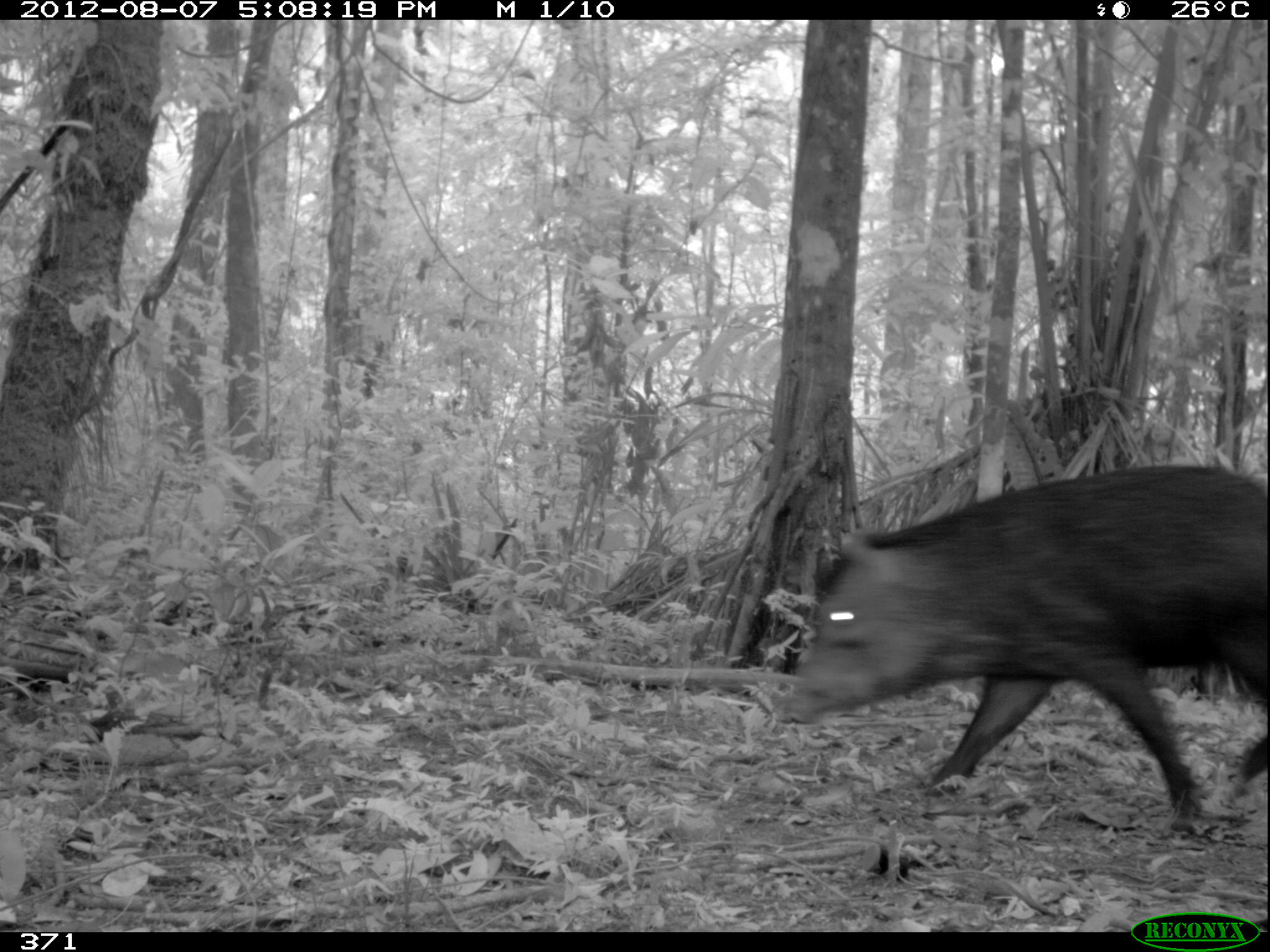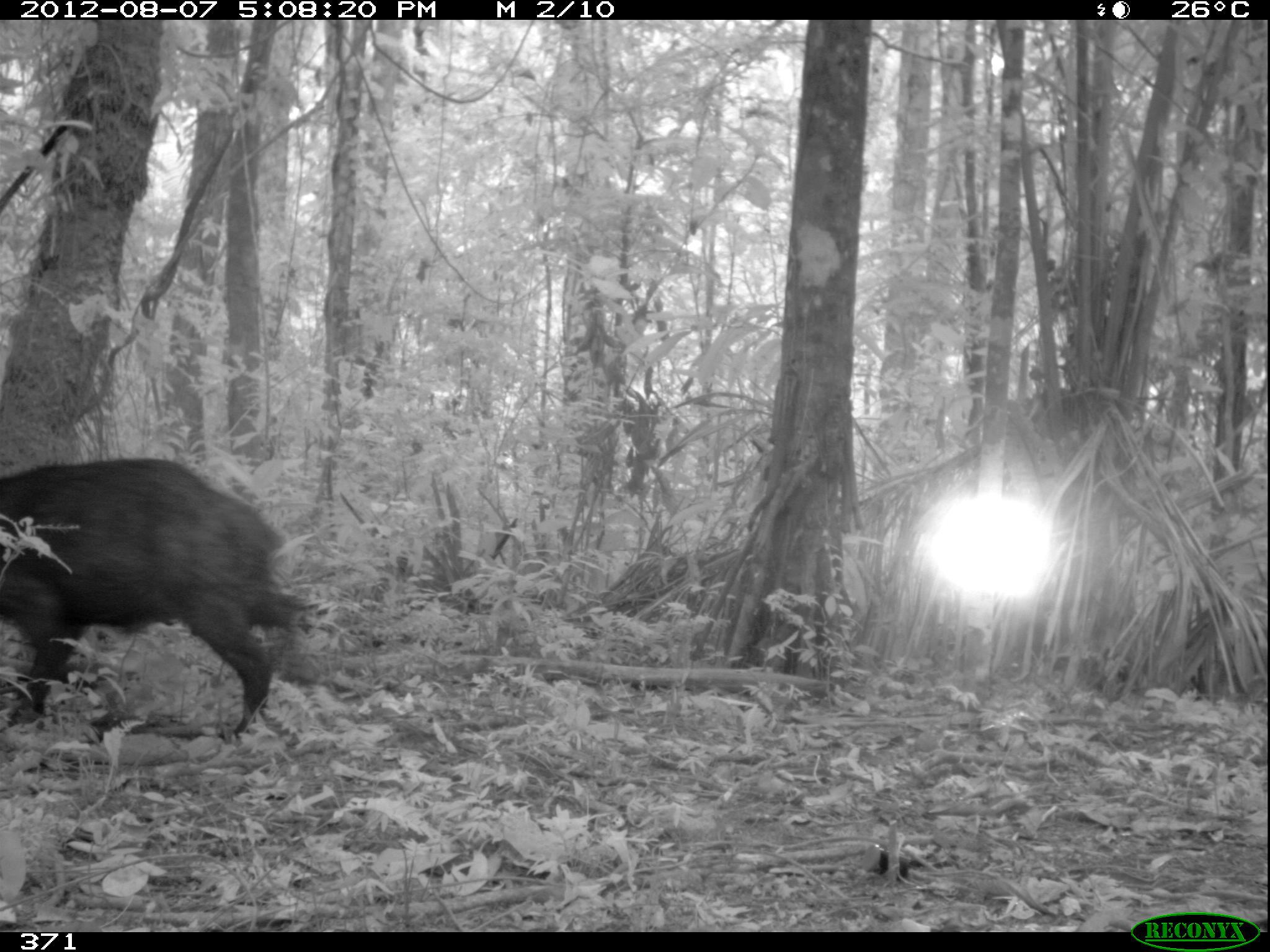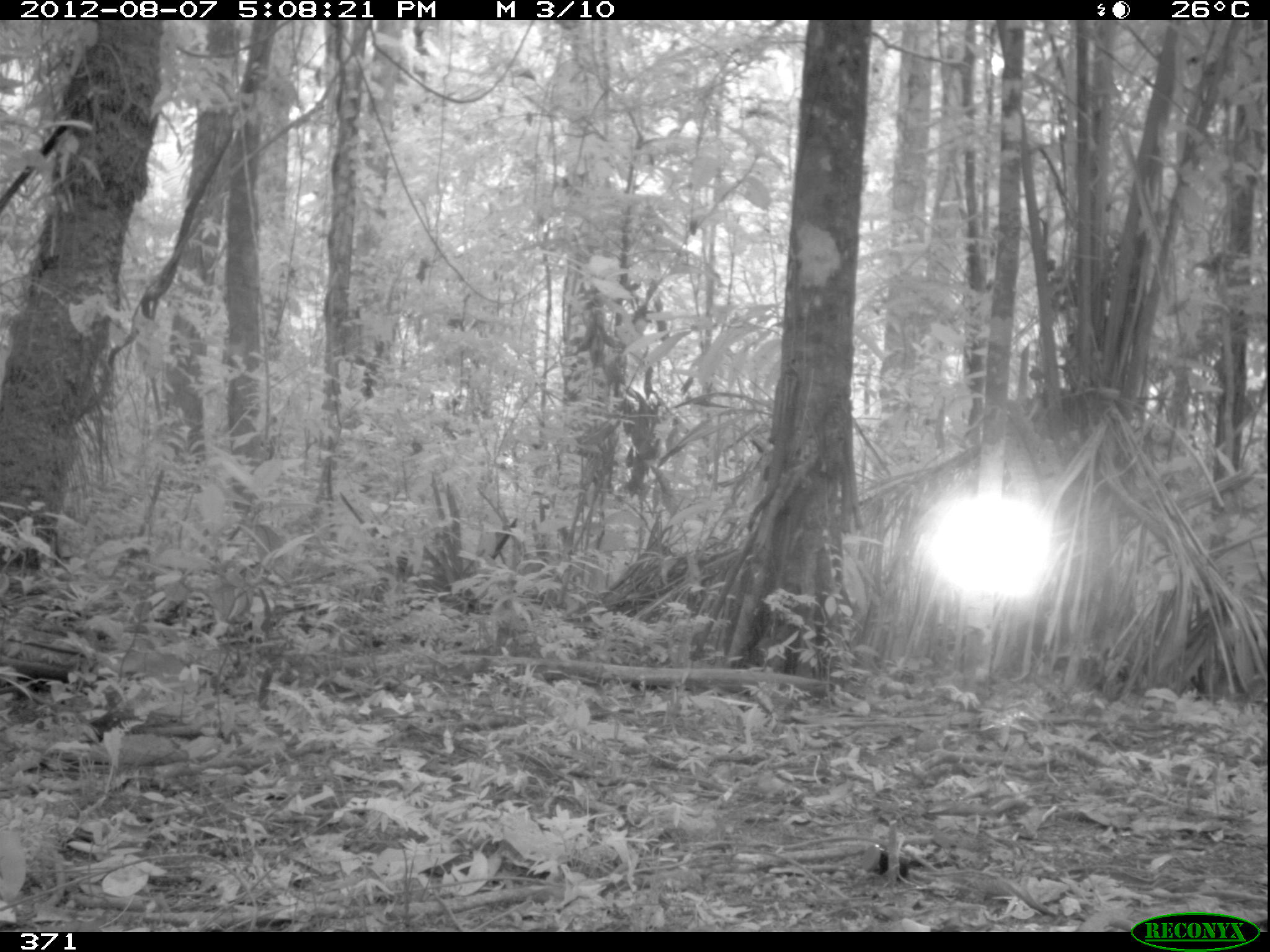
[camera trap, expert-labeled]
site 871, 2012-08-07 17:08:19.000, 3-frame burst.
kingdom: Animalia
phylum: Chordata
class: Mammalia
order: Artiodactyla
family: Tayassuidae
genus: Tayassu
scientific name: Tayassu pecari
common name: white-lipped peccary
Tayassu pecari (white-lipped peccary).